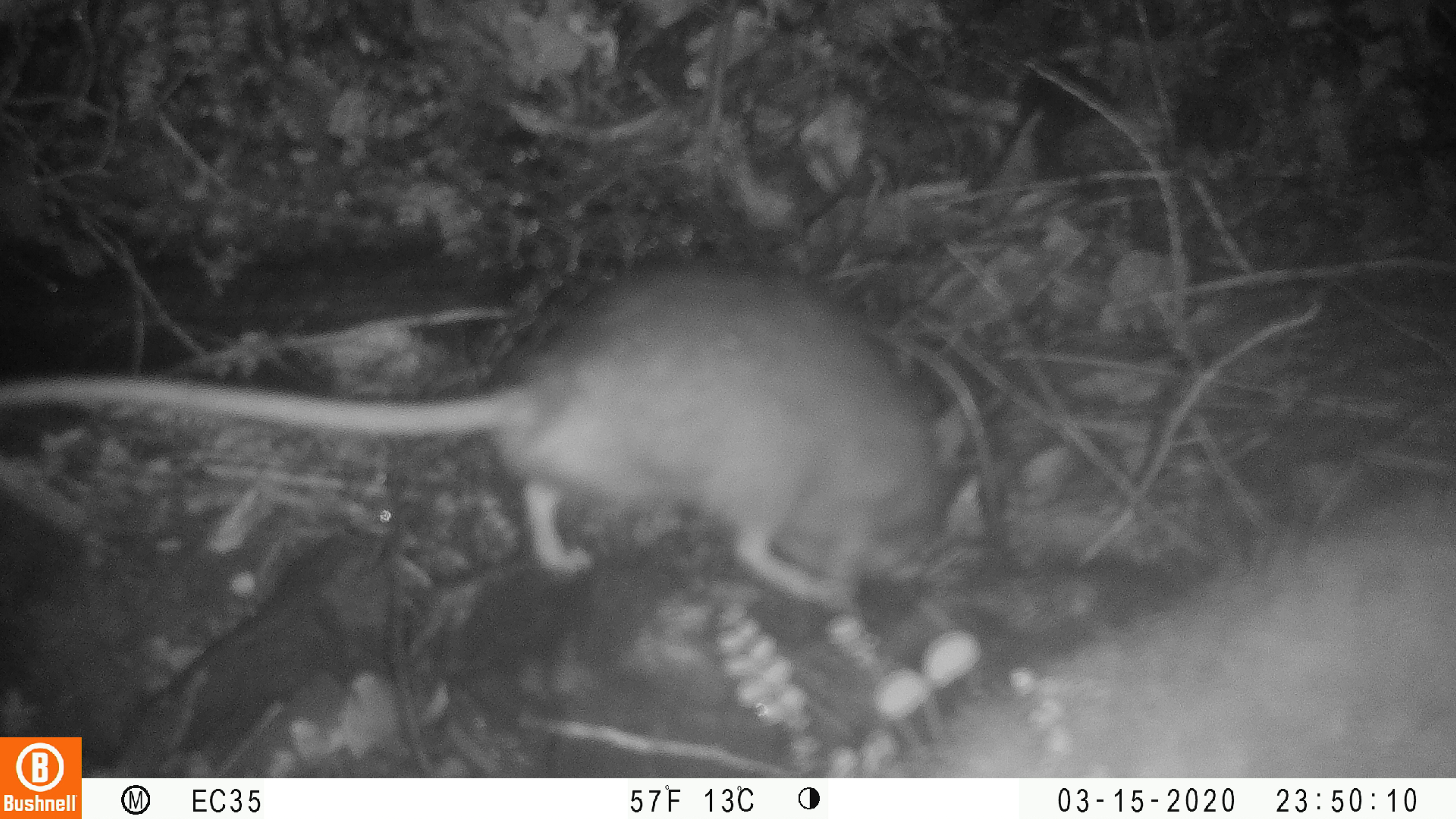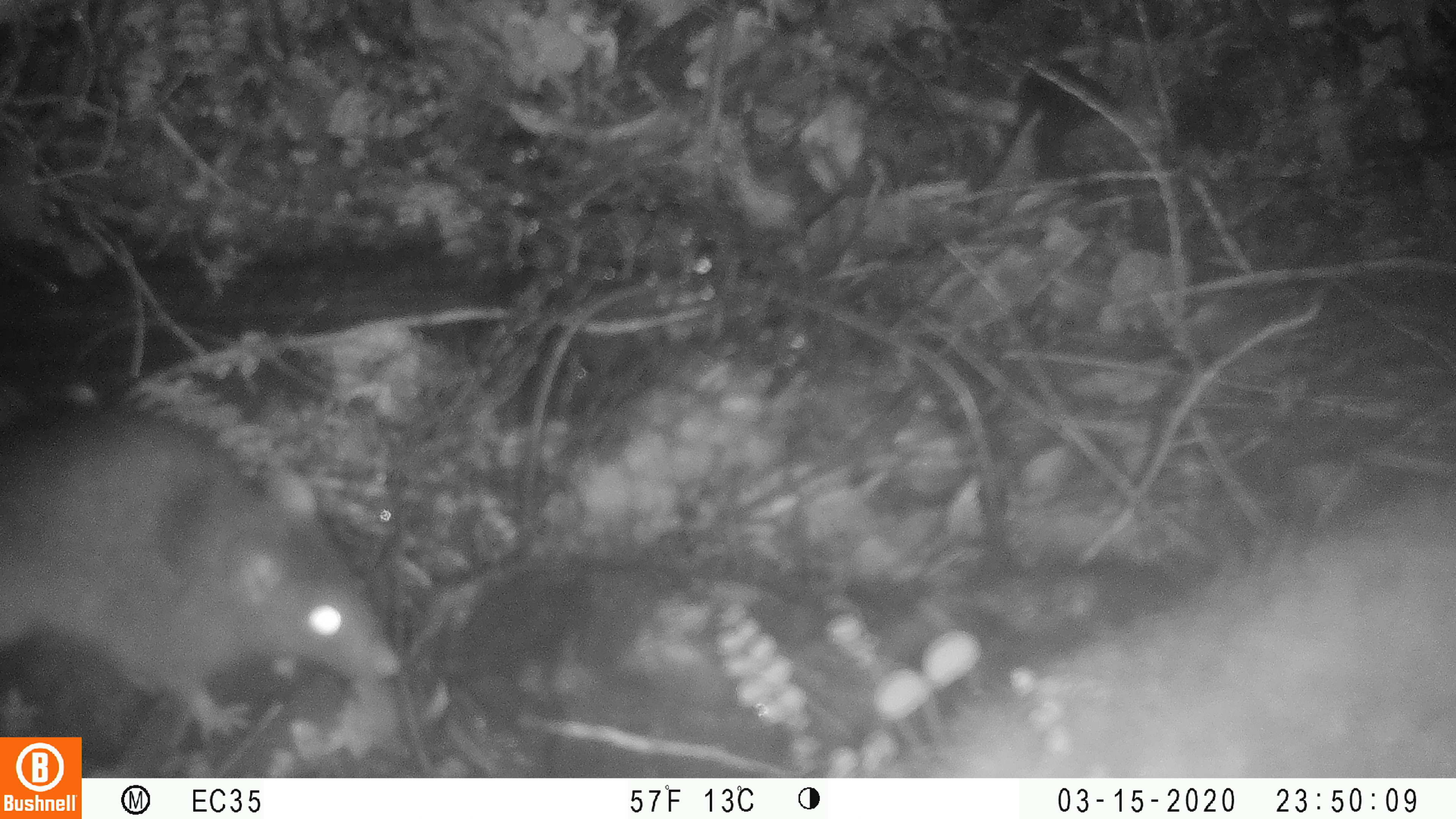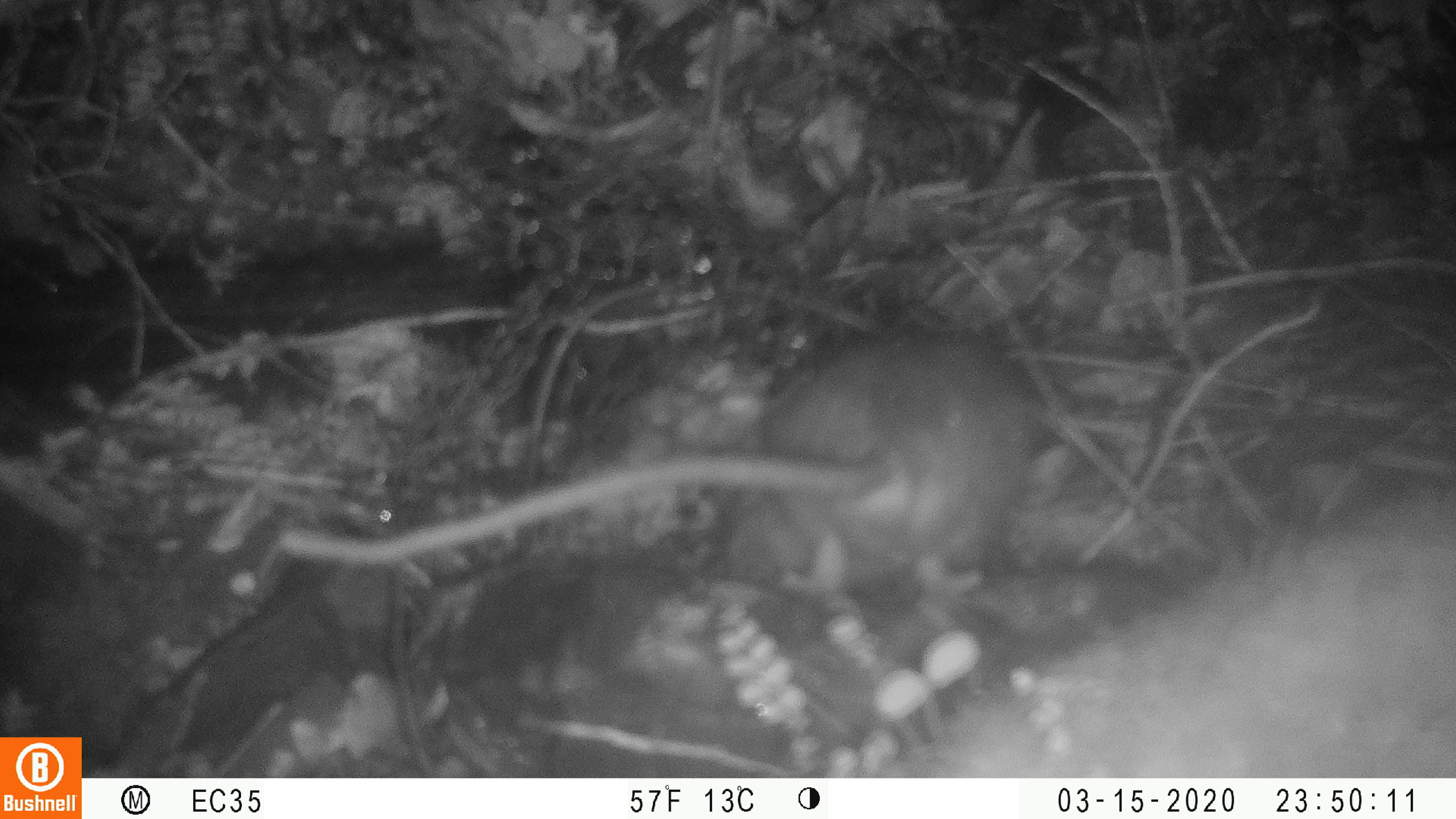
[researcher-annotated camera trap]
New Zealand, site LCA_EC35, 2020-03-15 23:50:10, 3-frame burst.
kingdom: Animalia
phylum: Chordata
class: Mammalia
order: Rodentia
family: Muridae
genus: Rattus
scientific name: Rattus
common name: rat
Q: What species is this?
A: Rat (Rattus).